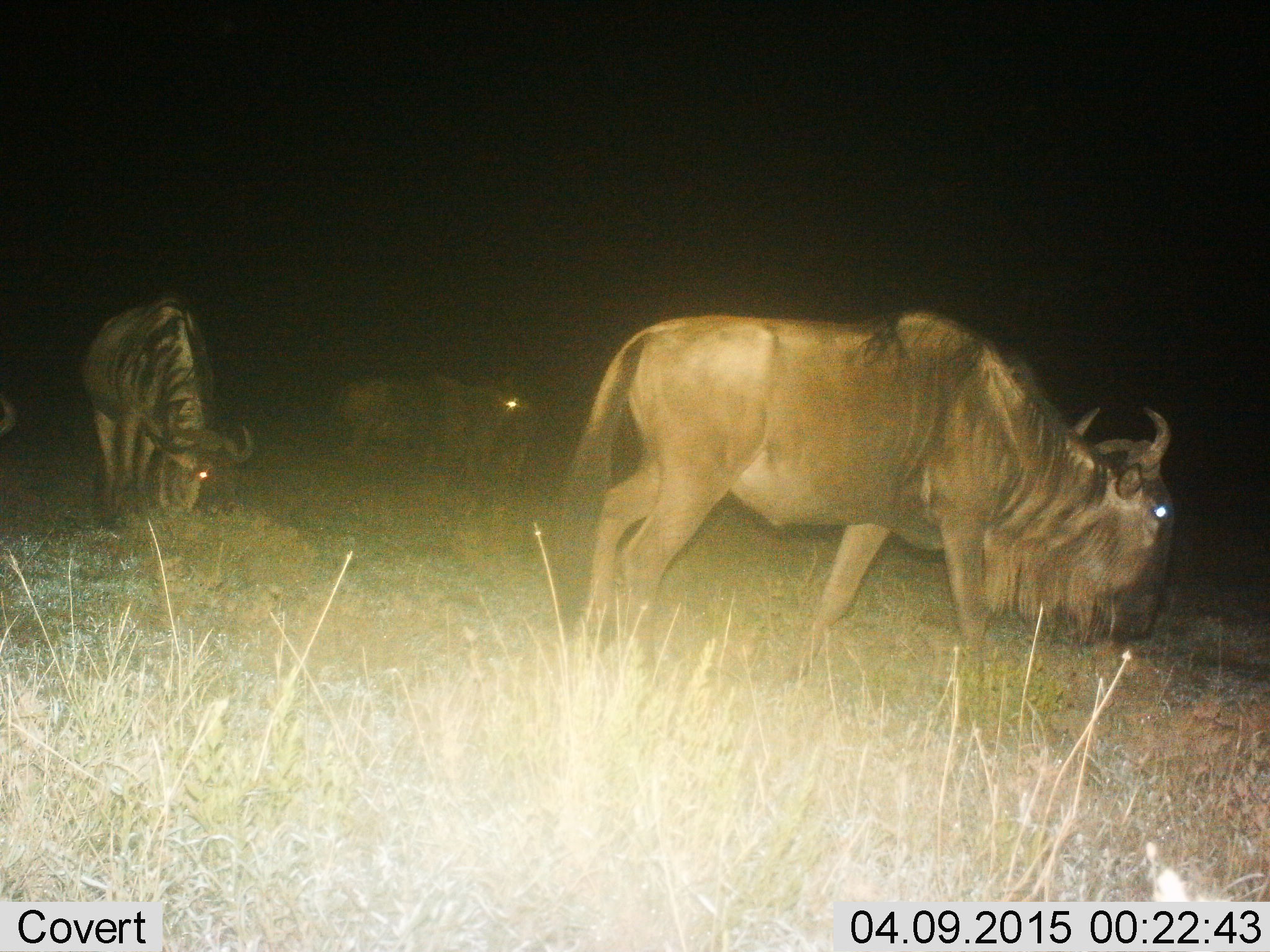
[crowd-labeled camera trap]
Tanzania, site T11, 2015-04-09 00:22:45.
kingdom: Animalia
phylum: Chordata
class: Mammalia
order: Artiodactyla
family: Bovidae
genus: Connochaetes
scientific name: Connochaetes taurinus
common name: blue wildebeest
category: wildebeest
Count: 3.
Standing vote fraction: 50%.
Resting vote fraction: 0%.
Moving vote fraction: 40%.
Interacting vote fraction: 0%.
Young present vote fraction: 0%.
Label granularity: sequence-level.